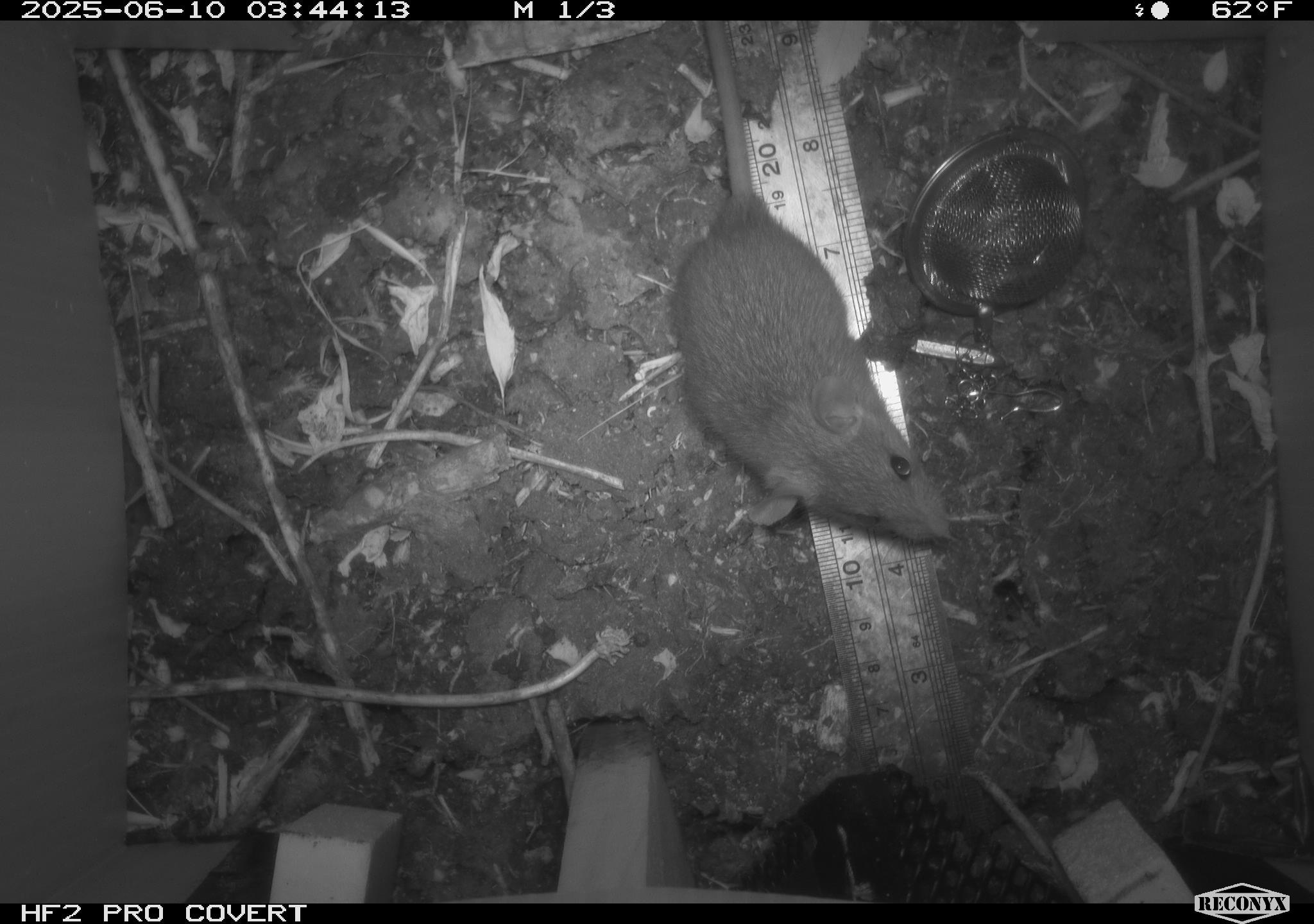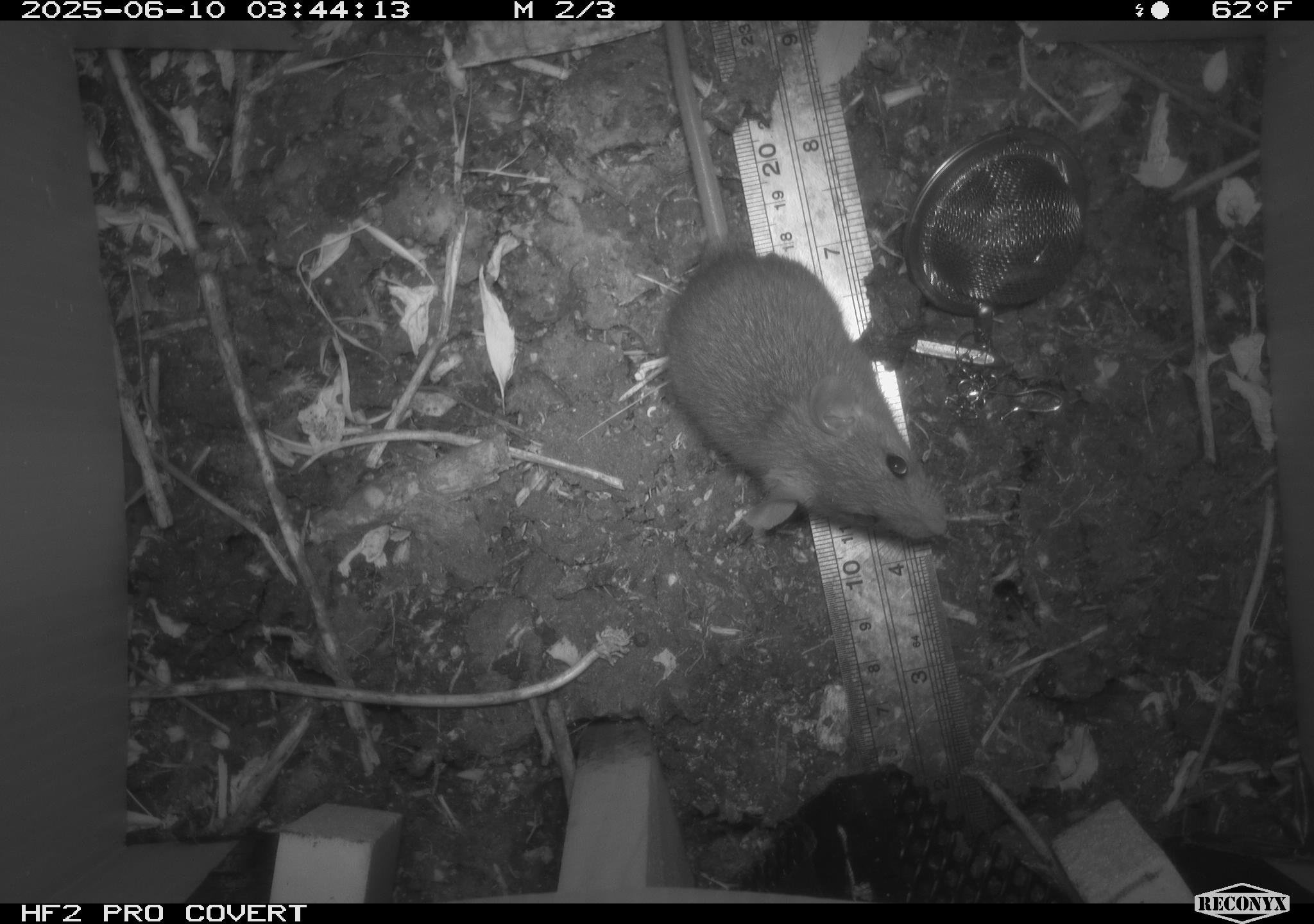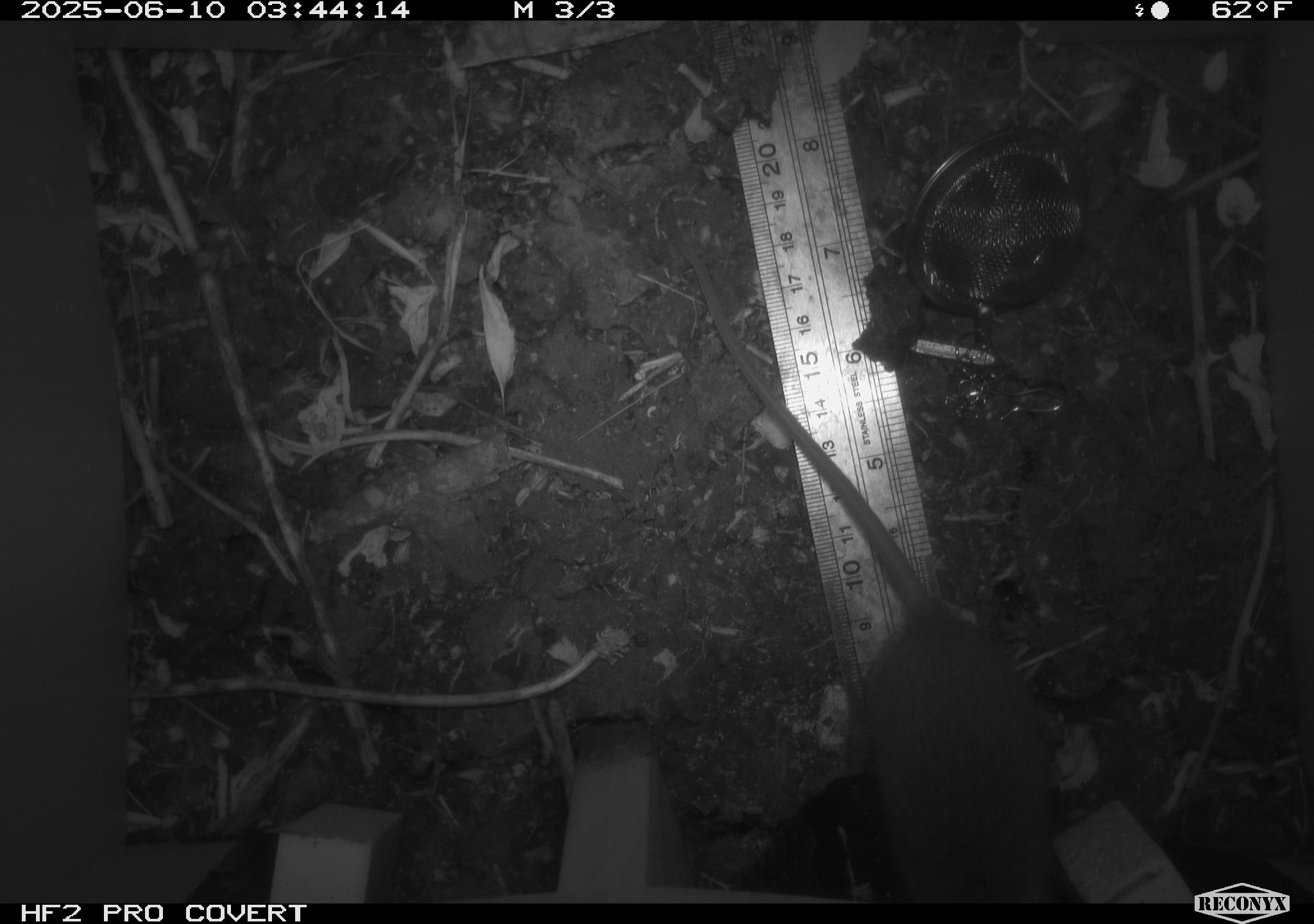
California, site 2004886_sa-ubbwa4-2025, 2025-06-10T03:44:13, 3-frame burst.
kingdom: Animalia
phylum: Chordata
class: Mammalia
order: Rodentia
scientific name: Rodentia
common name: rodent